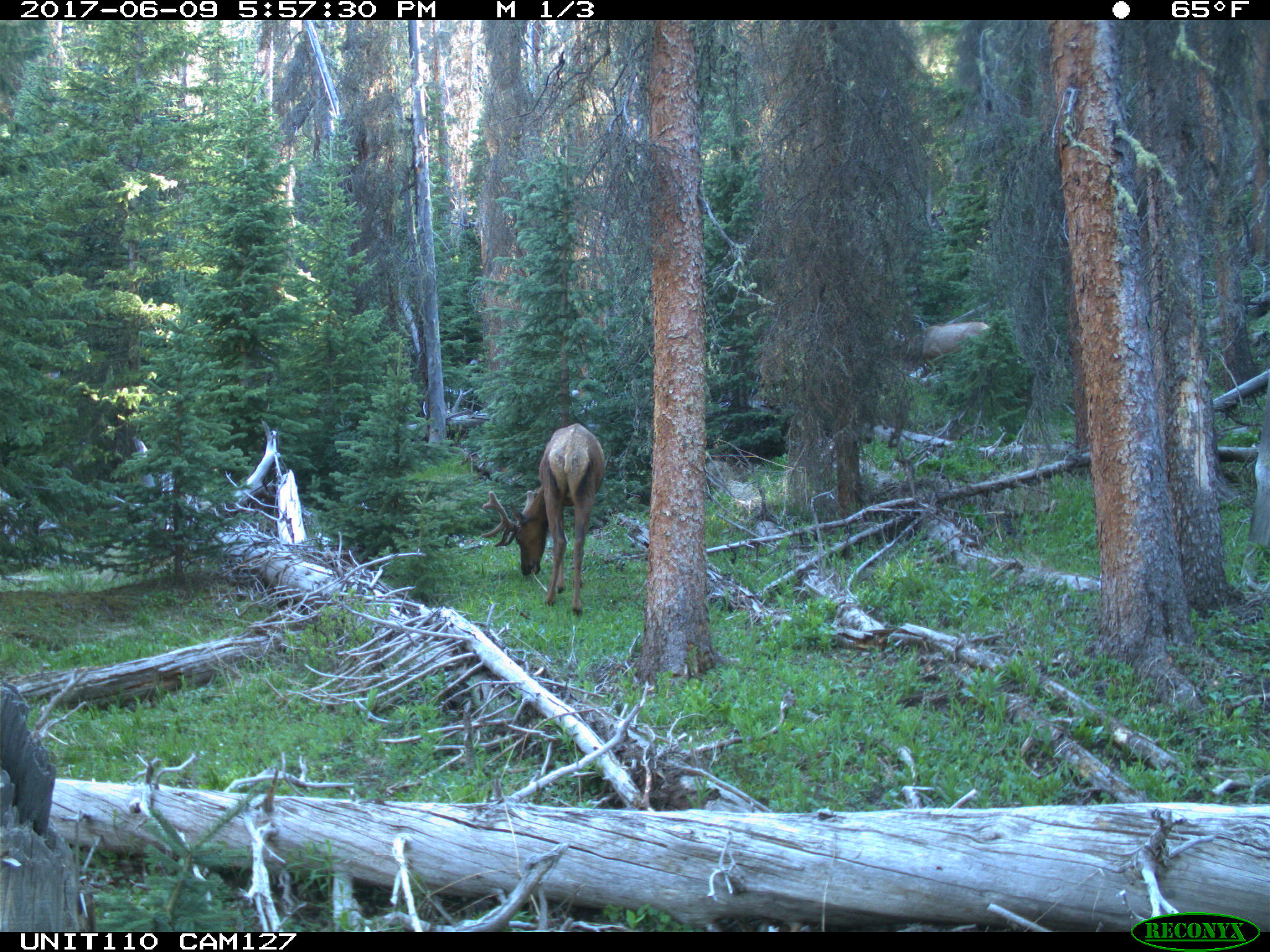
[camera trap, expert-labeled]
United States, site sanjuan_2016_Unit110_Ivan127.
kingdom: Animalia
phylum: Chordata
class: Mammalia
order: Artiodactyla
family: Cervidae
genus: Cervus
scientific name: Cervus elaphus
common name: red deer